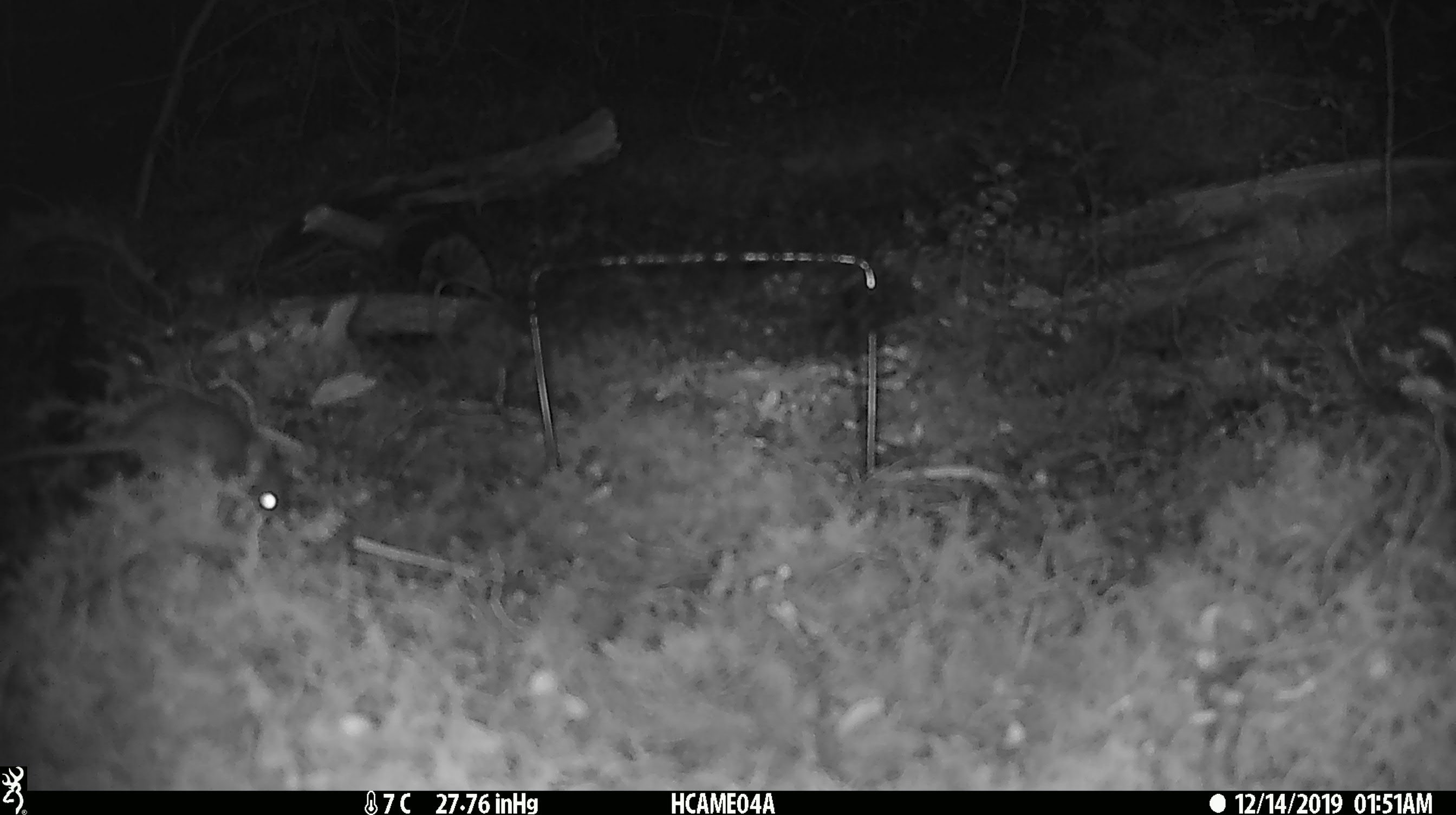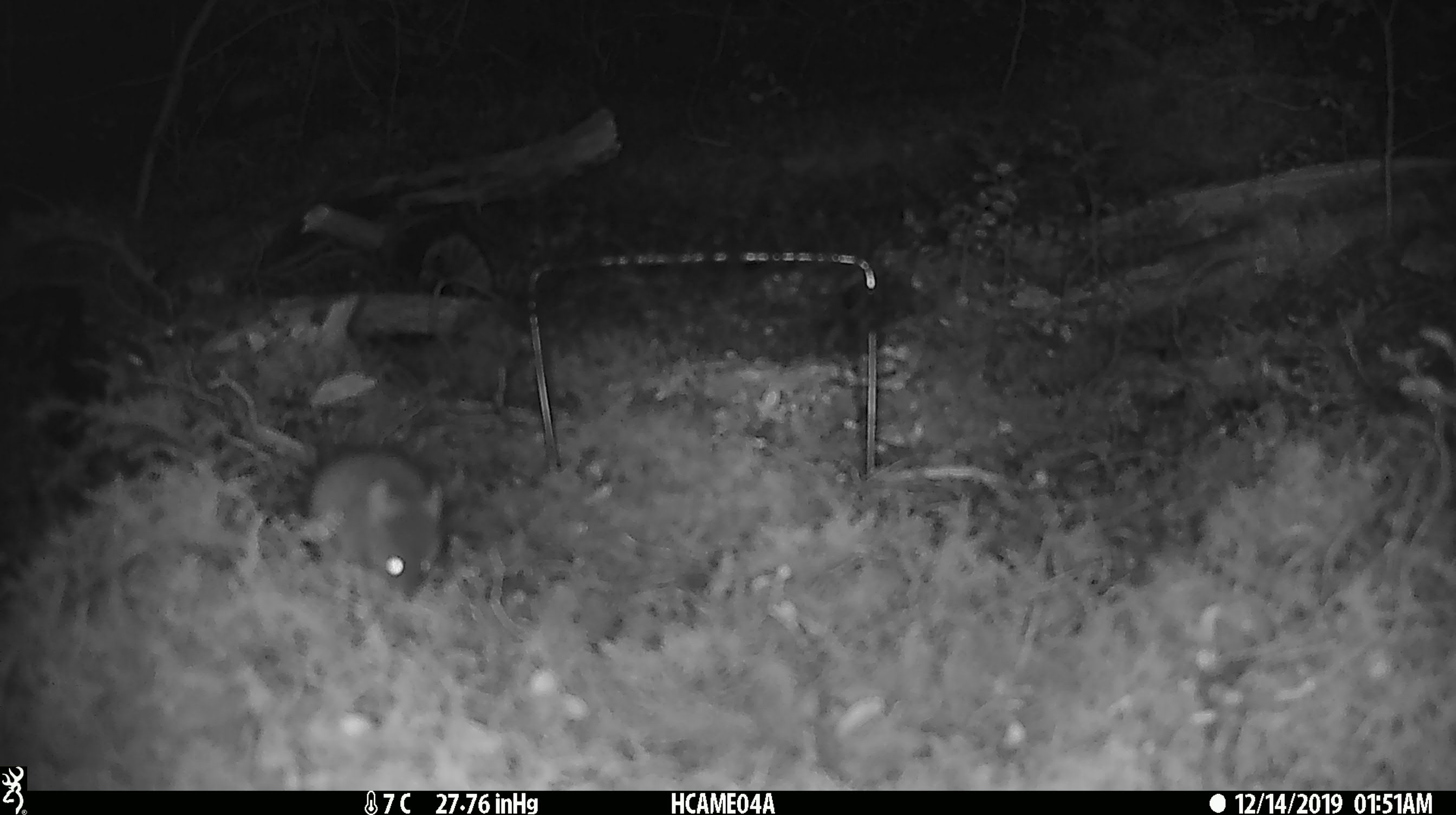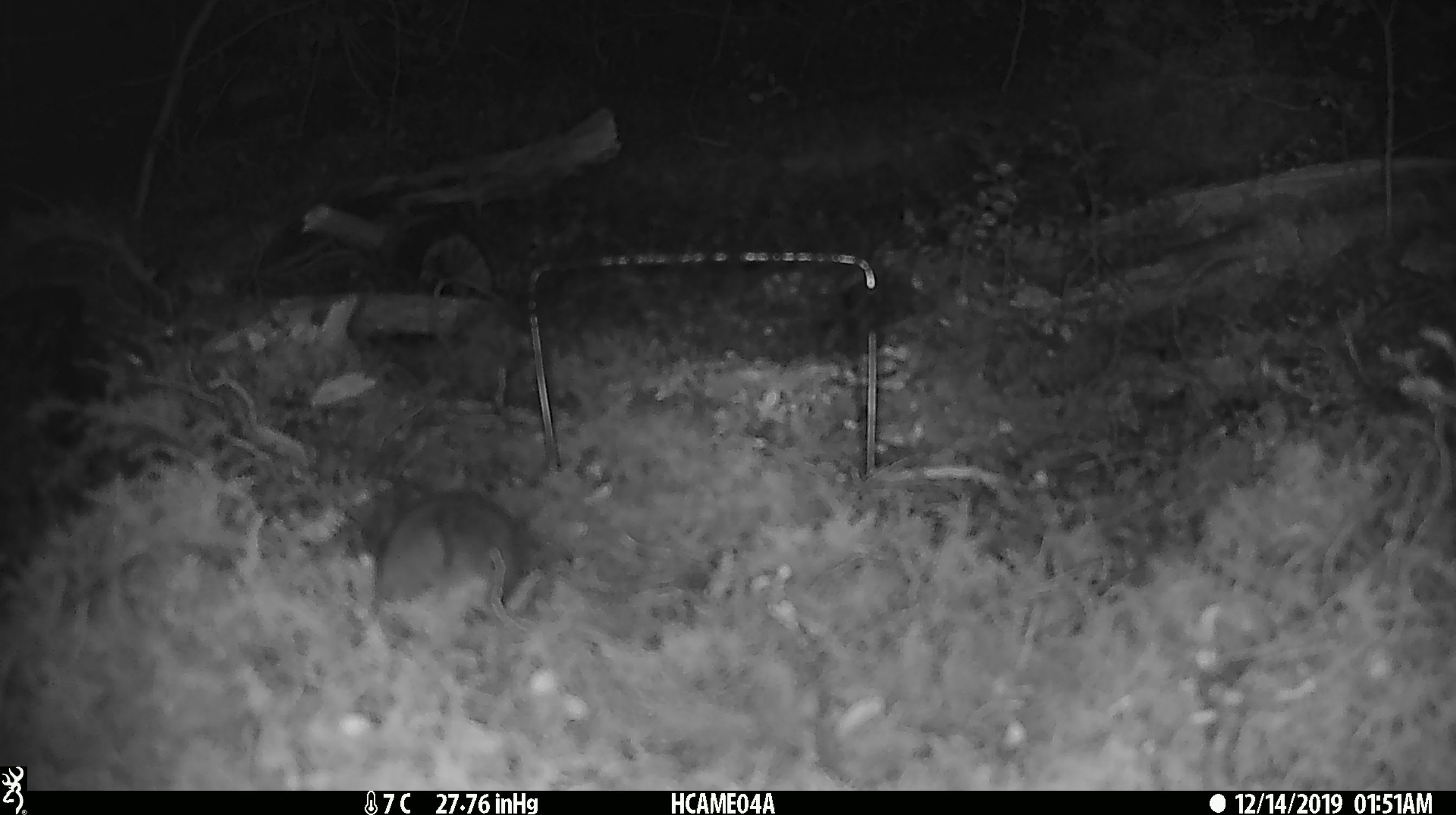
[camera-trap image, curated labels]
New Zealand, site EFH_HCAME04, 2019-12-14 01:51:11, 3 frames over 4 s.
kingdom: Animalia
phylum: Chordata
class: Mammalia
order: Rodentia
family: Muridae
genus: Mus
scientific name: Mus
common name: mouse